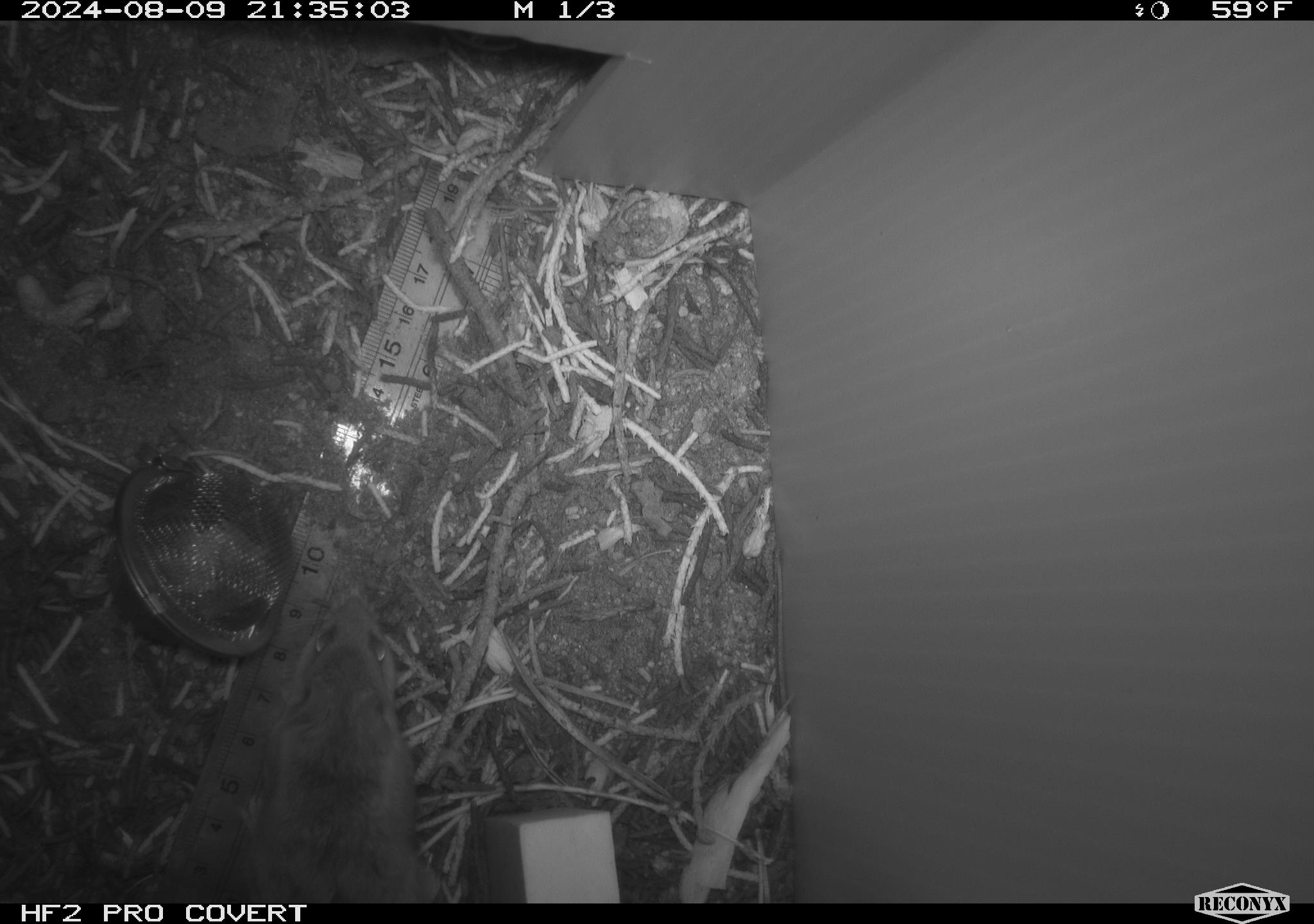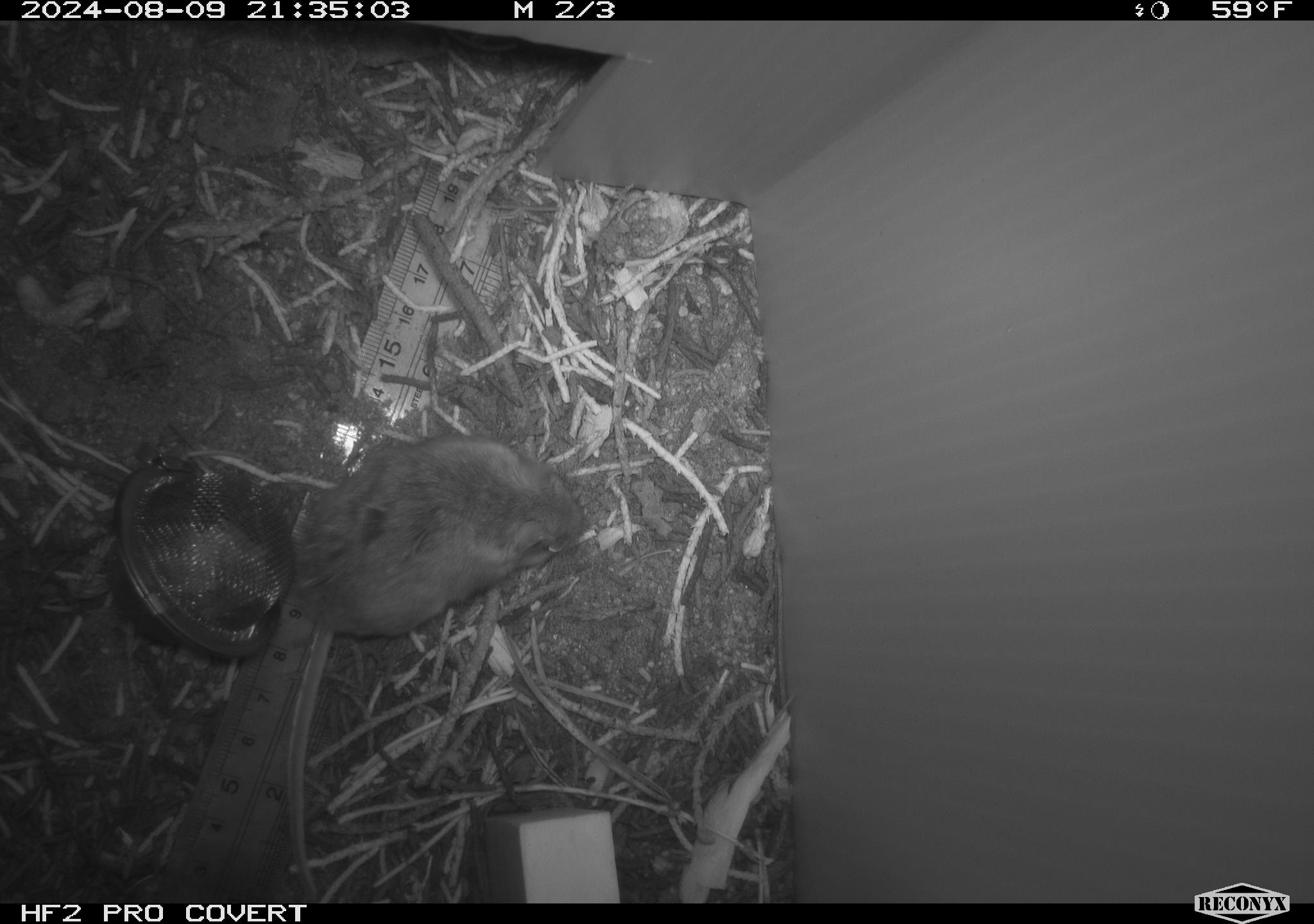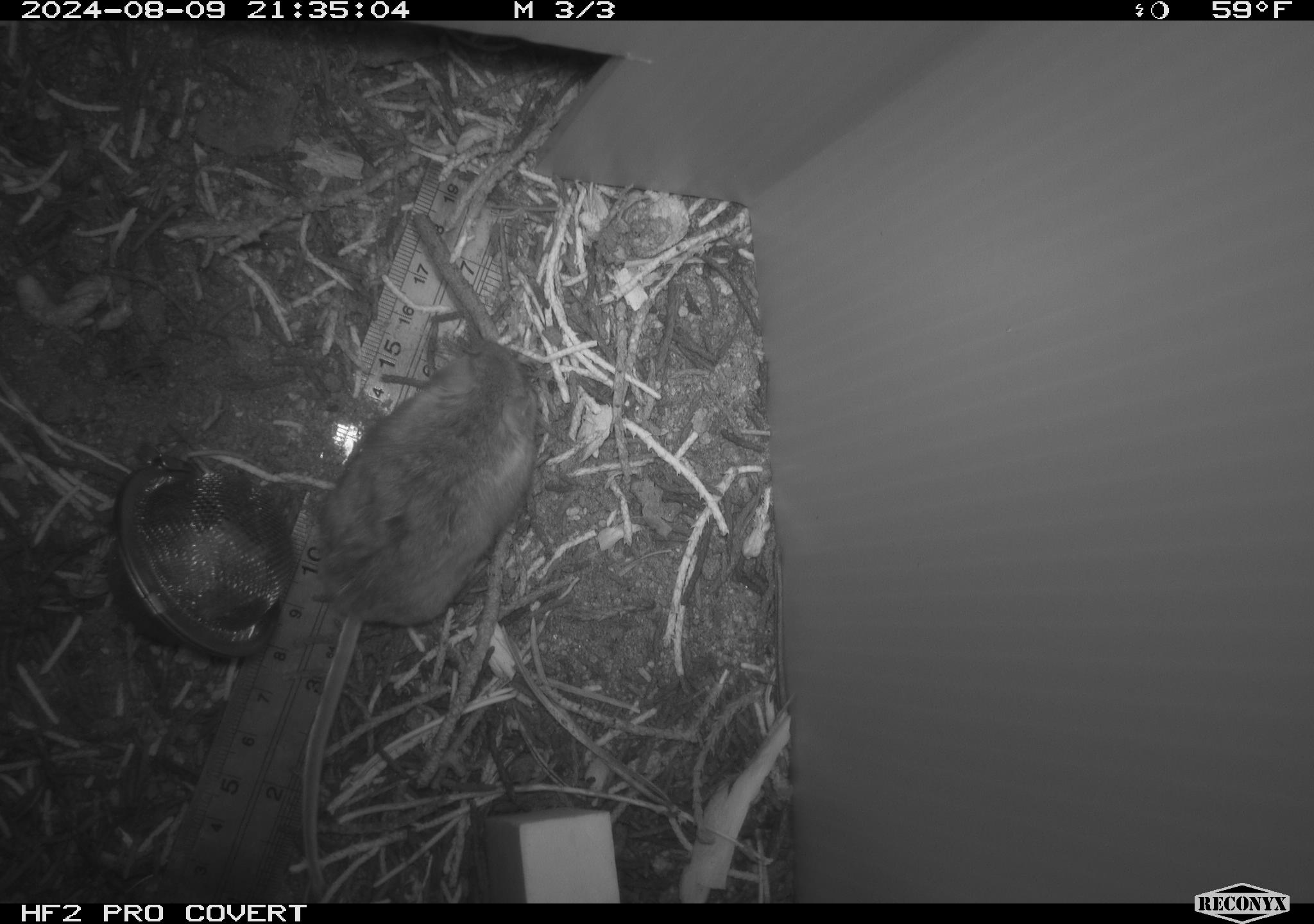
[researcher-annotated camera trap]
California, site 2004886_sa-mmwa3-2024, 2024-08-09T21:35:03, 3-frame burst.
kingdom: Animalia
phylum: Chordata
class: Mammalia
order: Rodentia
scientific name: Rodentia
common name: mouse species